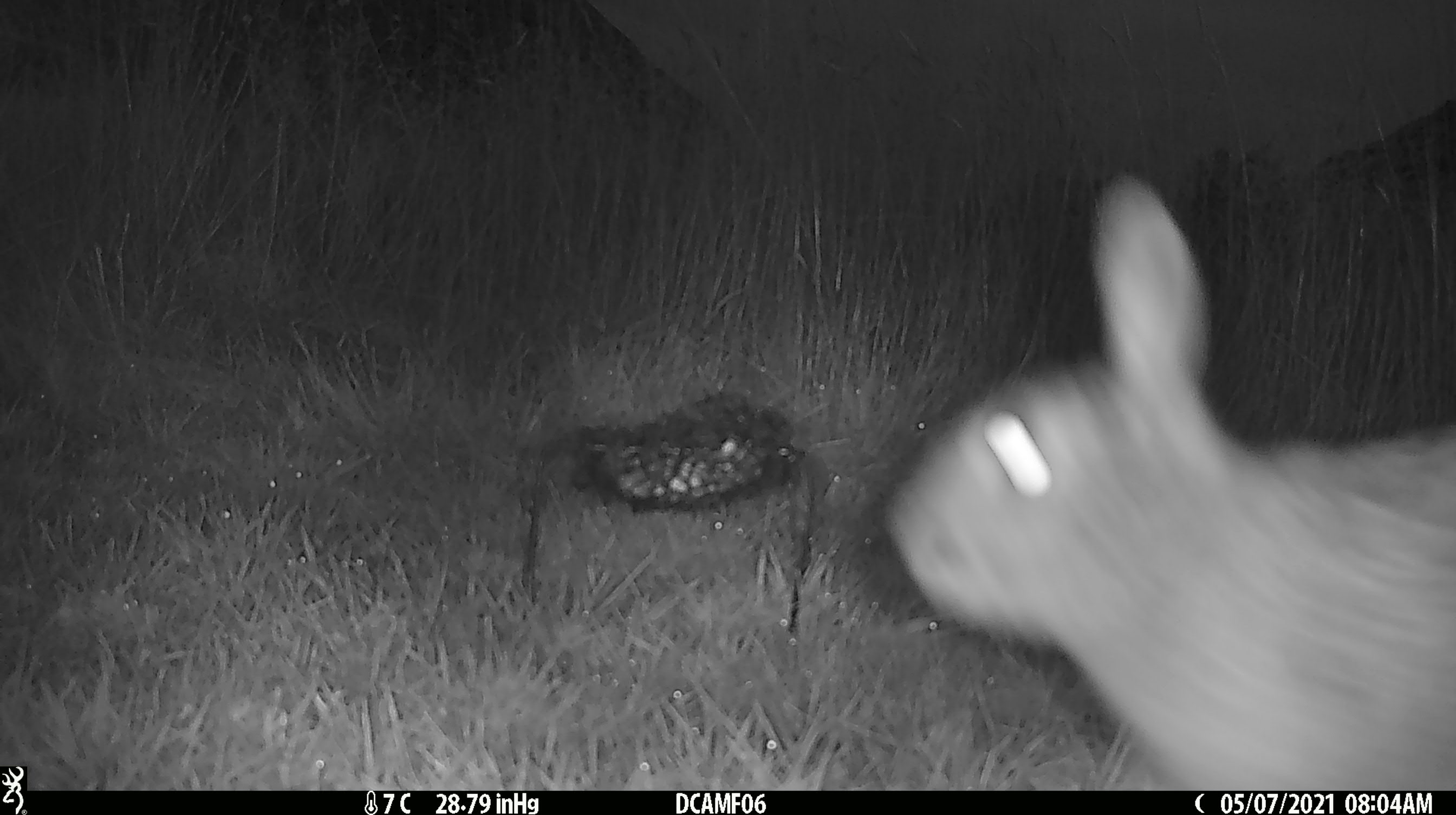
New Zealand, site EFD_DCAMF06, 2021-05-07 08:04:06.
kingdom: Animalia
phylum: Chordata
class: Mammalia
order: Lagomorpha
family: Leporidae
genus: Oryctolagus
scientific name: Oryctolagus cuniculus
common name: european rabbit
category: rabbit